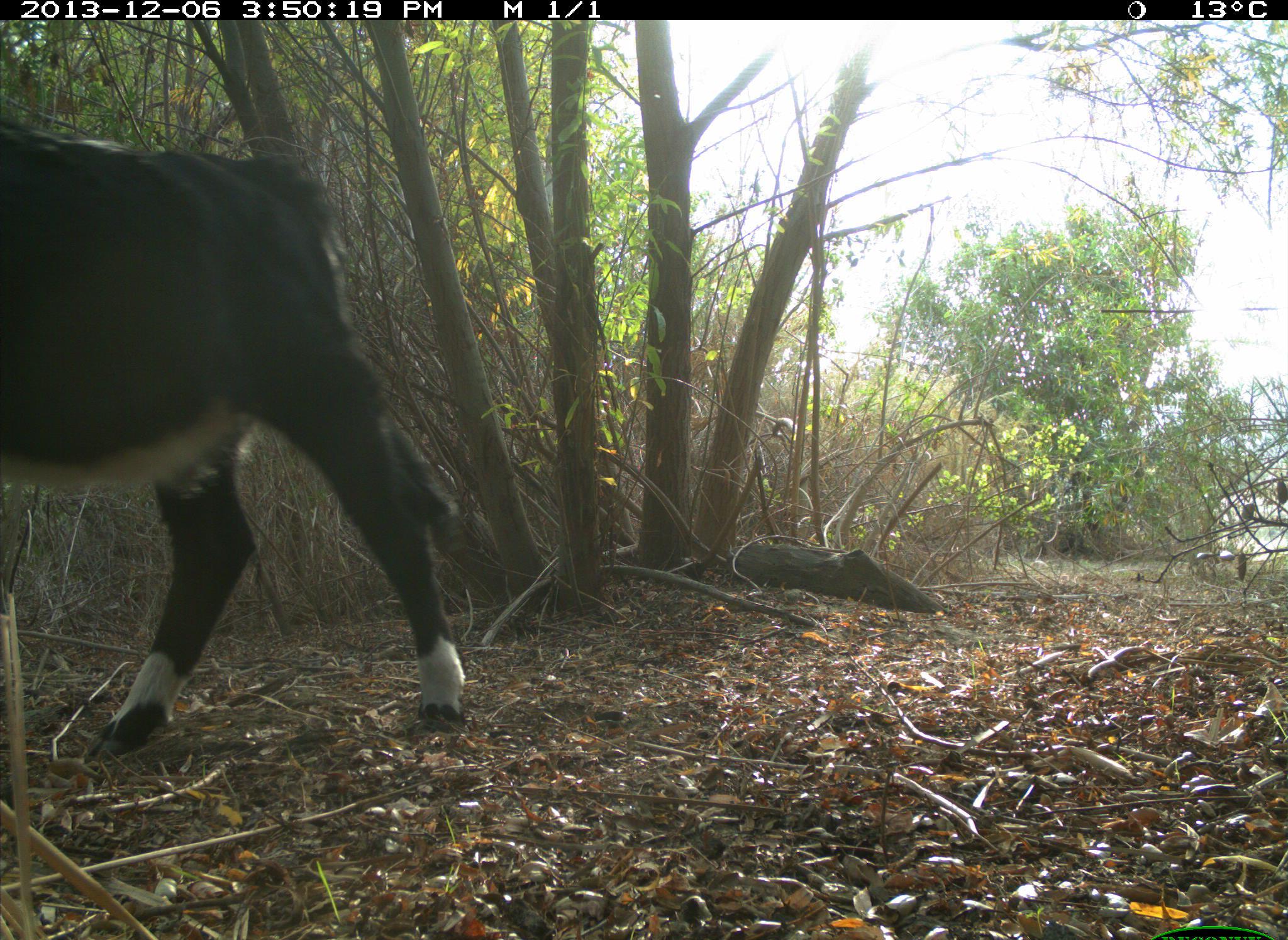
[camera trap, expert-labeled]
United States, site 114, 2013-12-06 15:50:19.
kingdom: Animalia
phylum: Chordata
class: Mammalia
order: Artiodactyla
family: Bovidae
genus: Bos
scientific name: Bos taurus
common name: cow